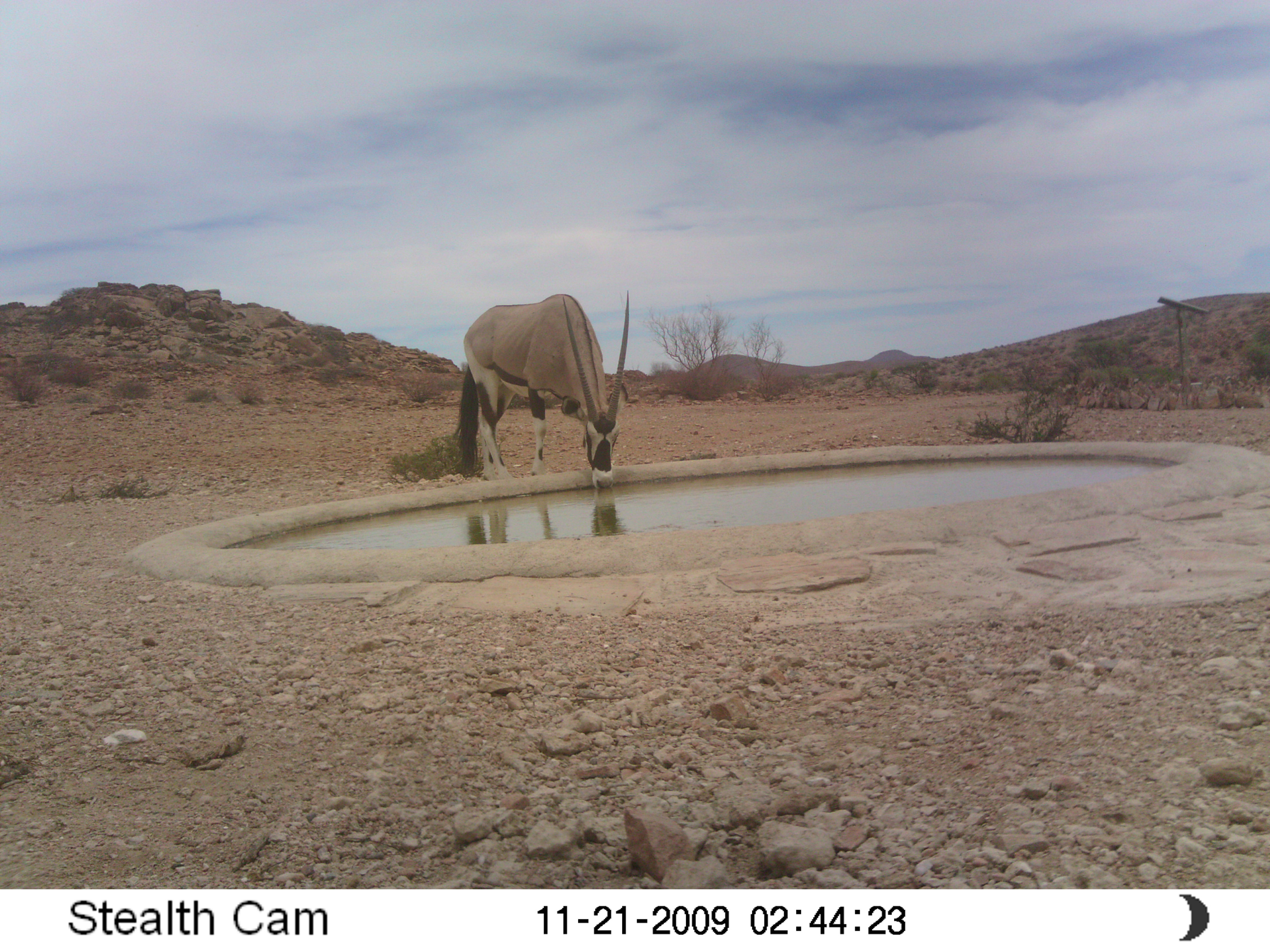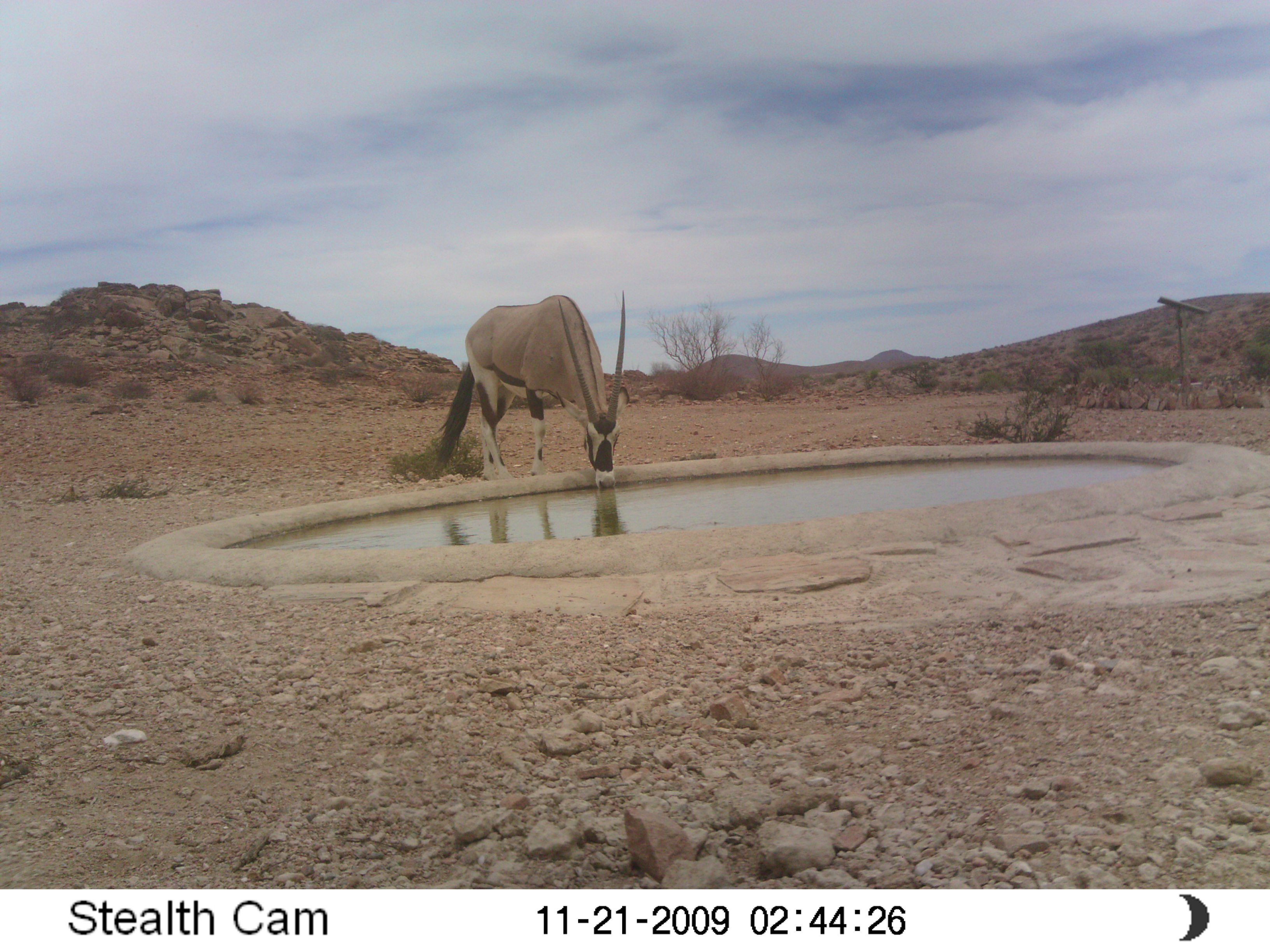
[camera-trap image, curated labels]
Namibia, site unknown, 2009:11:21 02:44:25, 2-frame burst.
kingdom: Animalia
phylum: Chordata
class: Mammalia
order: Artiodactyla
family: Bovidae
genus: Oryx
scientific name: Oryx gazella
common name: gemsbok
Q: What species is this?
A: Oryx gazella (gemsbok).